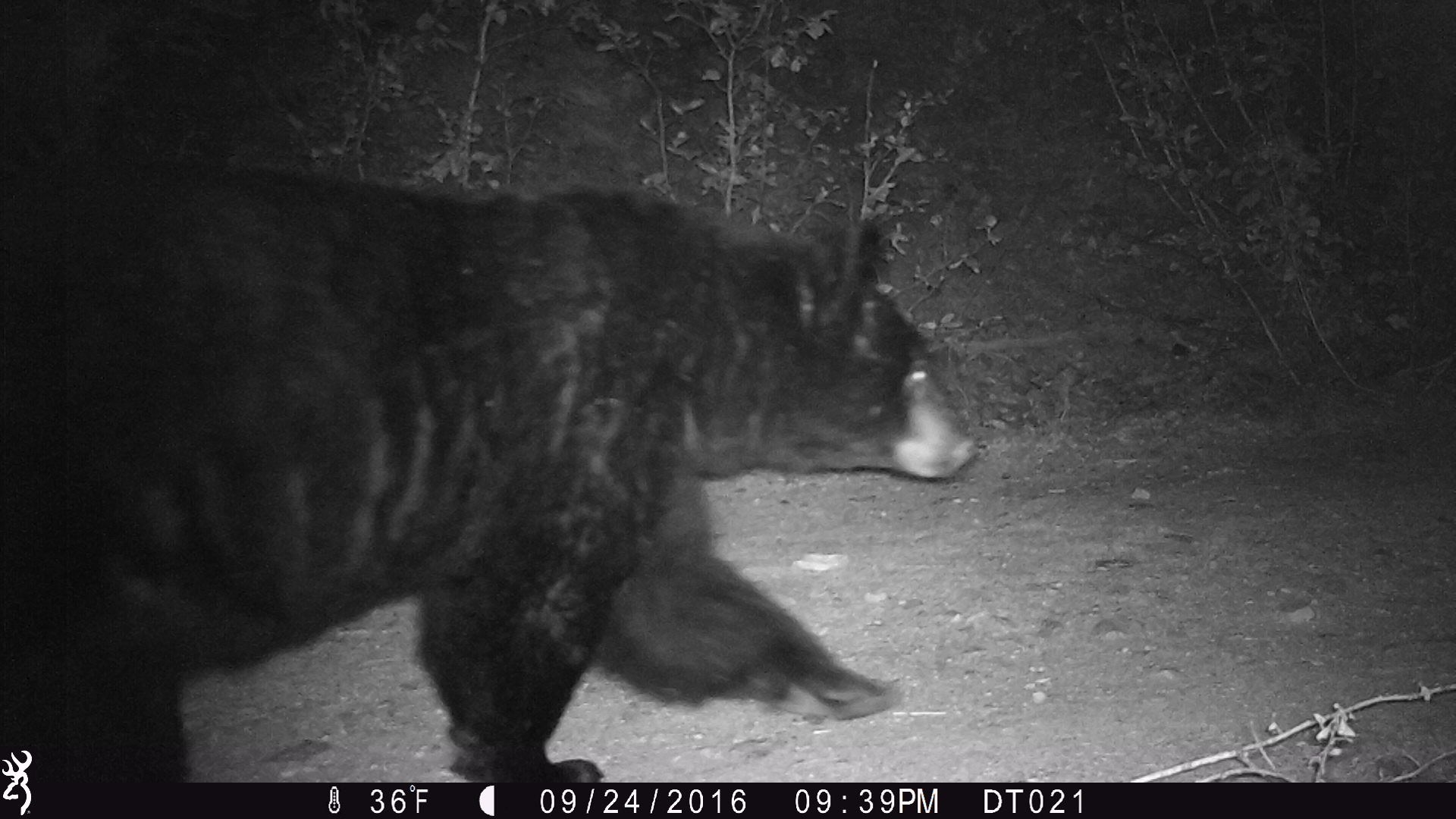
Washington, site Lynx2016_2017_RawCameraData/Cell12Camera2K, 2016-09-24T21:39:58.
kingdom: Animalia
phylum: Chordata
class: Mammalia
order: Carnivora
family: Ursidae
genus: Ursus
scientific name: Ursus americanus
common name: american black bear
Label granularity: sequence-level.